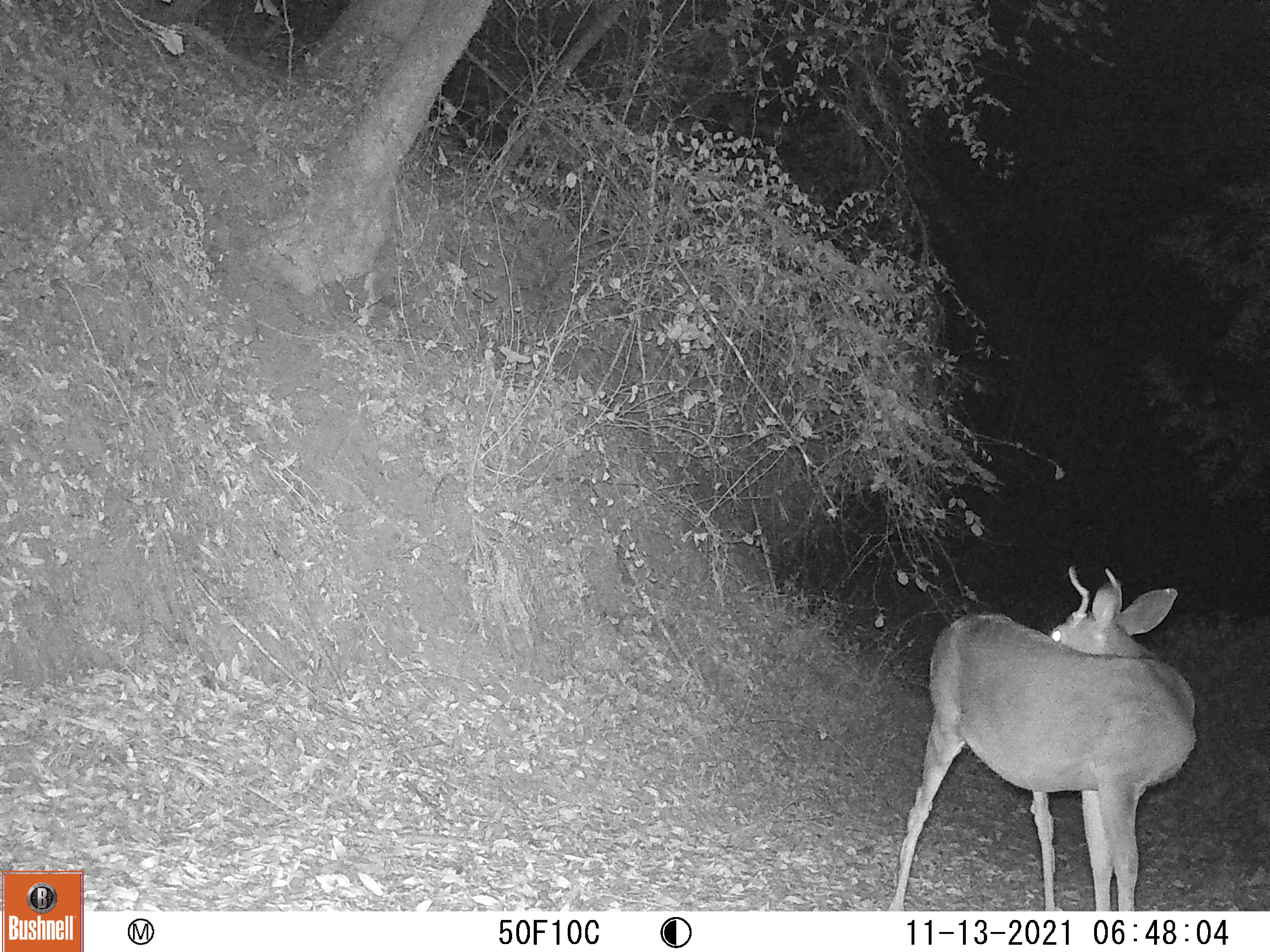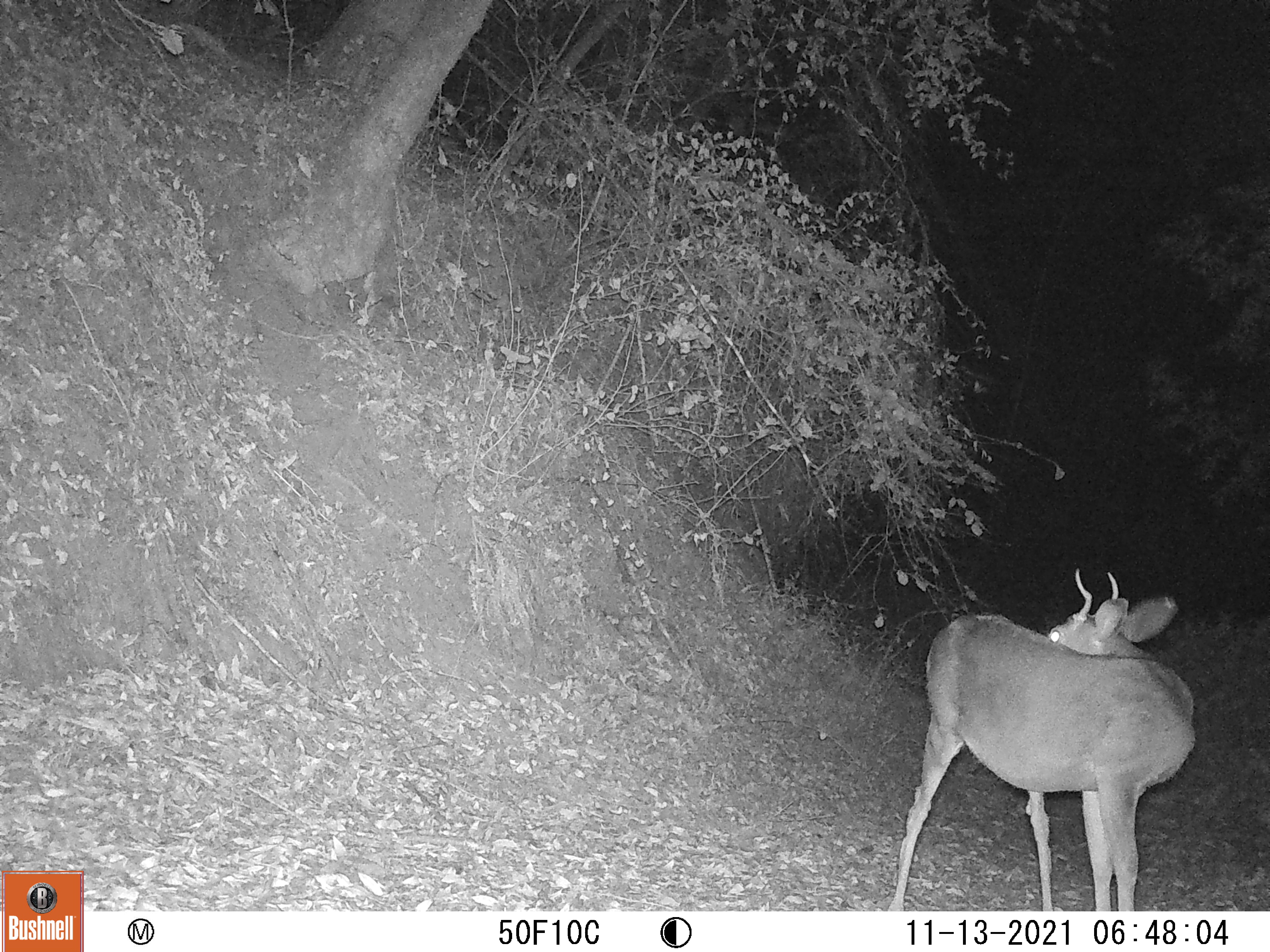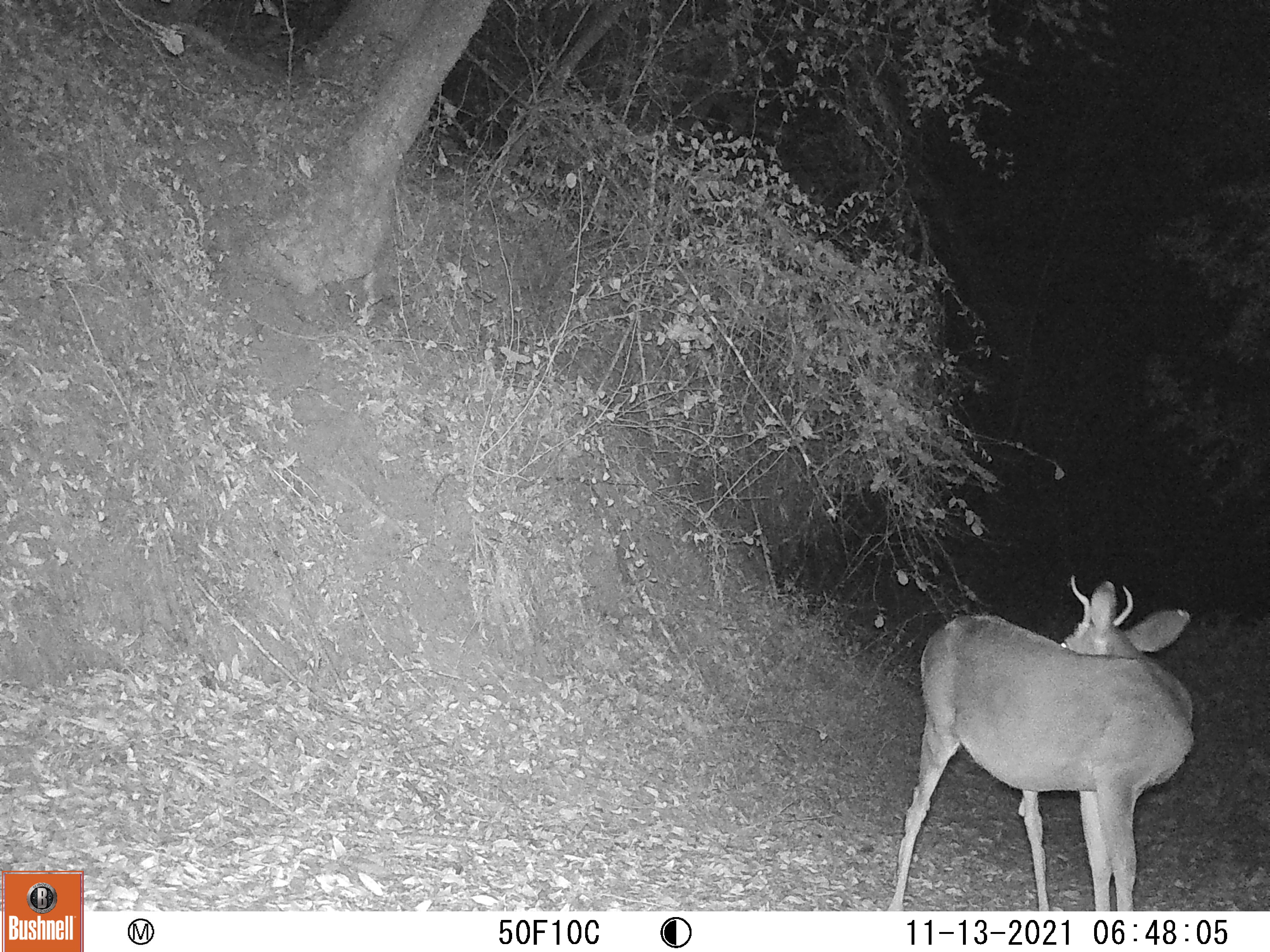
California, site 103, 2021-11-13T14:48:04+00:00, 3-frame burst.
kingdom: Animalia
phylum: Chordata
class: Mammalia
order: Artiodactyla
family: Cervidae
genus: Odocoileus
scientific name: Odocoileus hemionus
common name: mule deer